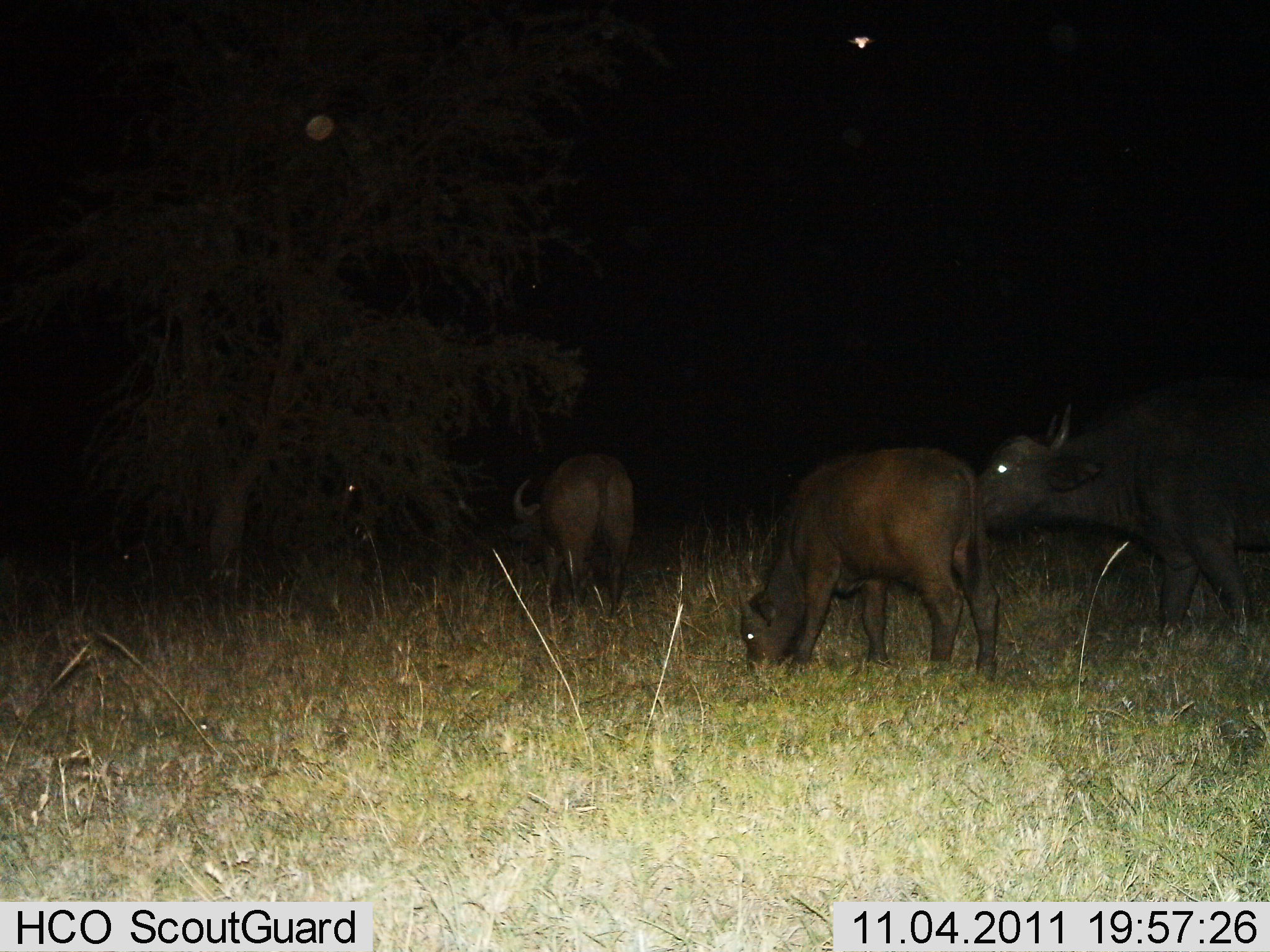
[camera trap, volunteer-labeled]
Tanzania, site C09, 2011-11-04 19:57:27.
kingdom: Animalia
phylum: Chordata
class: Mammalia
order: Artiodactyla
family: Bovidae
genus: Syncerus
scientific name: Syncerus caffer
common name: cape buffalo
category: buffalo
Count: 3.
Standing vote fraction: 30%.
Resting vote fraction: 0%.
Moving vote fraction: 30%.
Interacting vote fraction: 10%.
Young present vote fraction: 60%.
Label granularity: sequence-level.